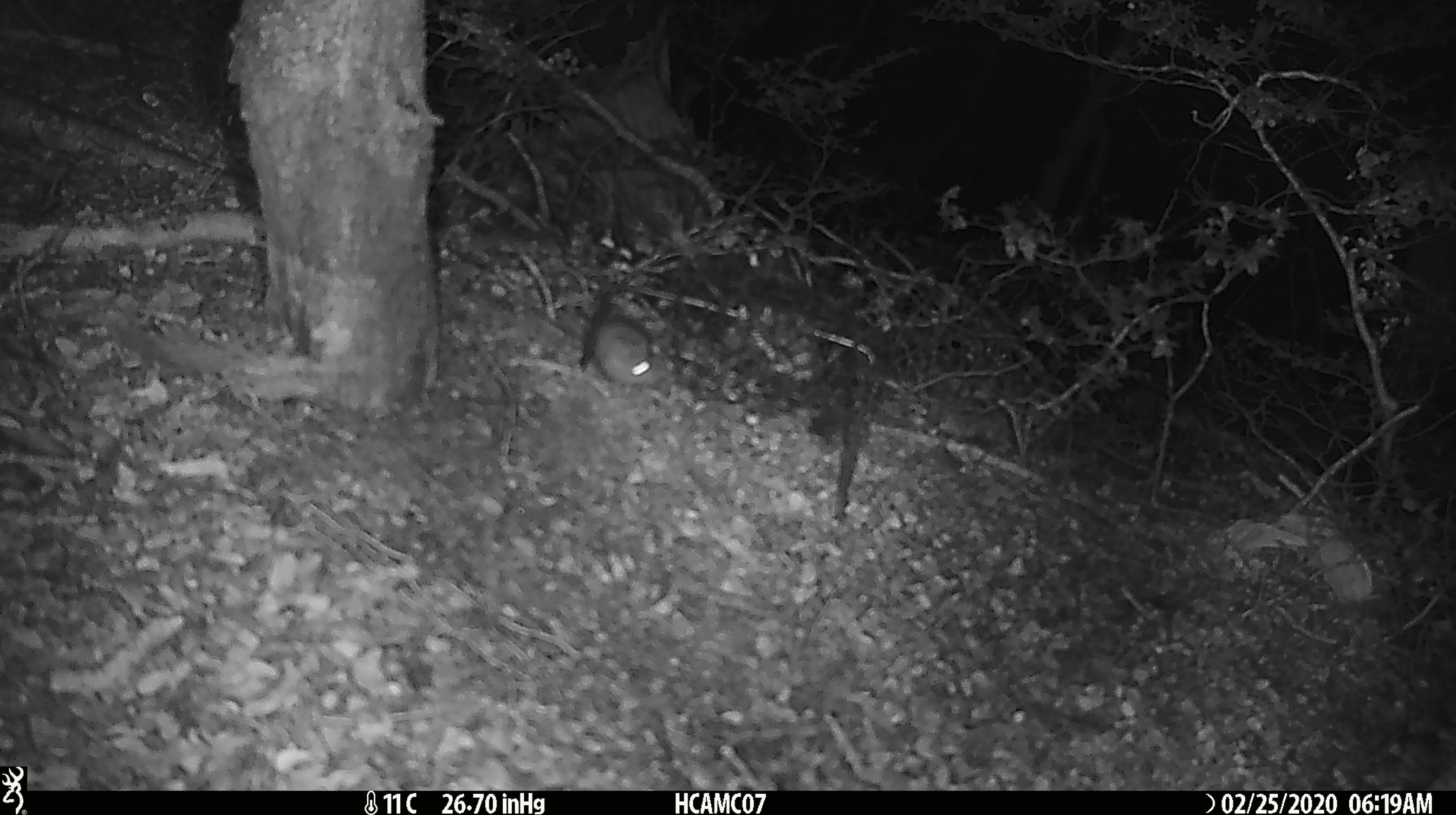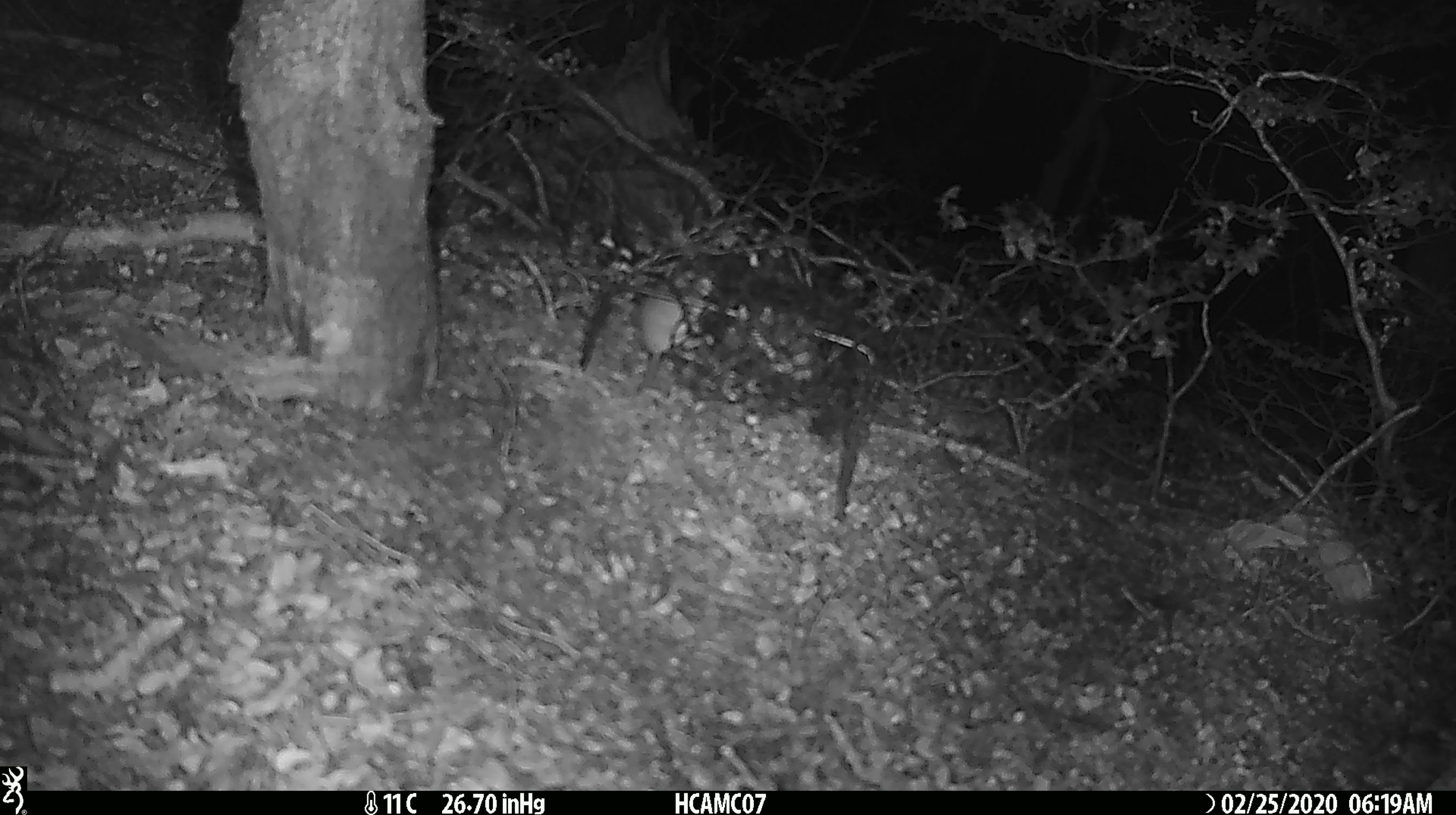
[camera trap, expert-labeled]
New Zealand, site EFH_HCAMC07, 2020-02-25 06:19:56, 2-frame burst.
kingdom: Animalia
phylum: Chordata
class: Mammalia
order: Rodentia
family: Muridae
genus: Mus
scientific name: Mus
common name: mouse